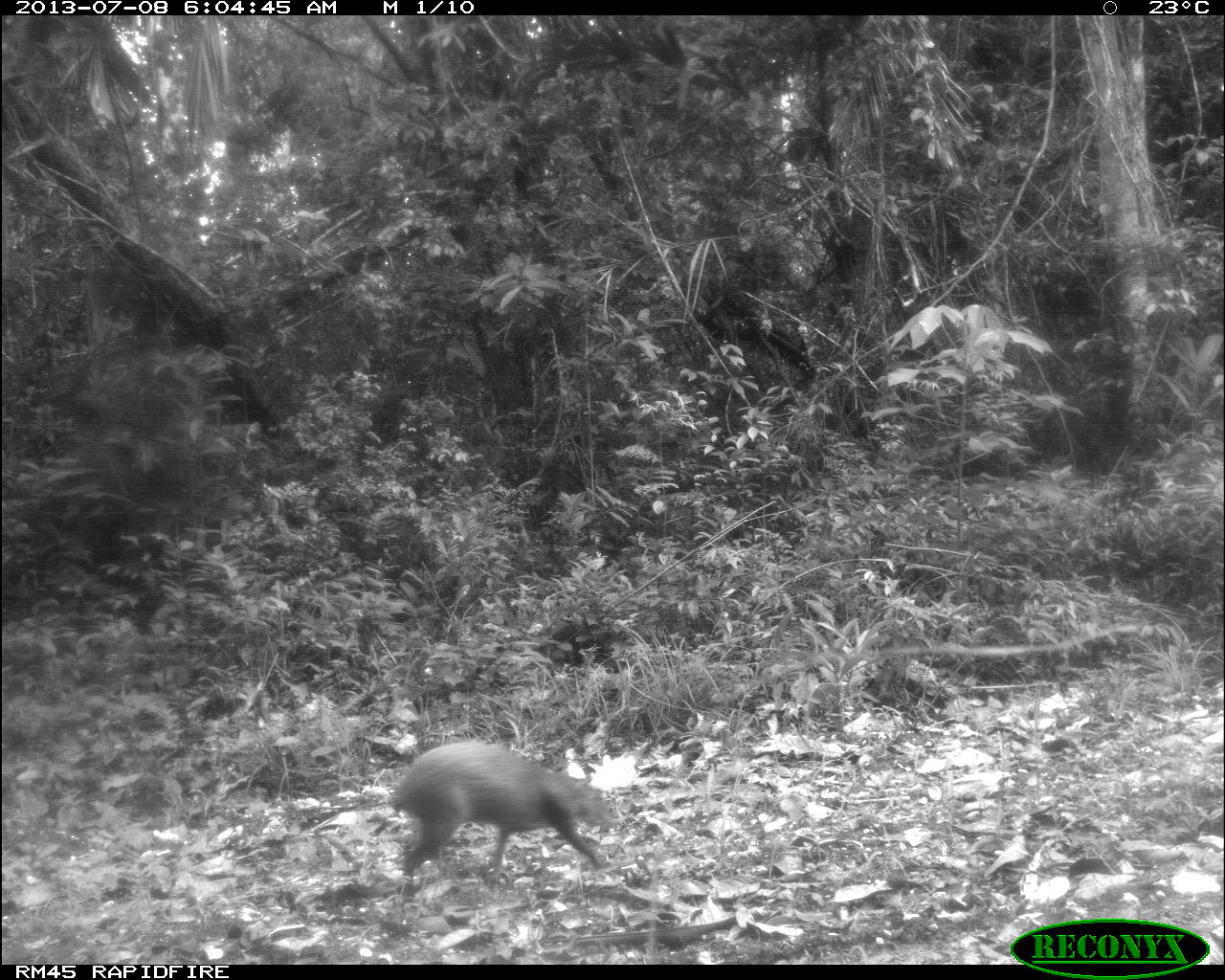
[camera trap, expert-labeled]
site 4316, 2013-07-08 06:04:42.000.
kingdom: Animalia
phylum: Chordata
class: Mammalia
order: Rodentia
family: Dasyproctidae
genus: Dasyprocta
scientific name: Dasyprocta punctata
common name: central american agouti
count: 1